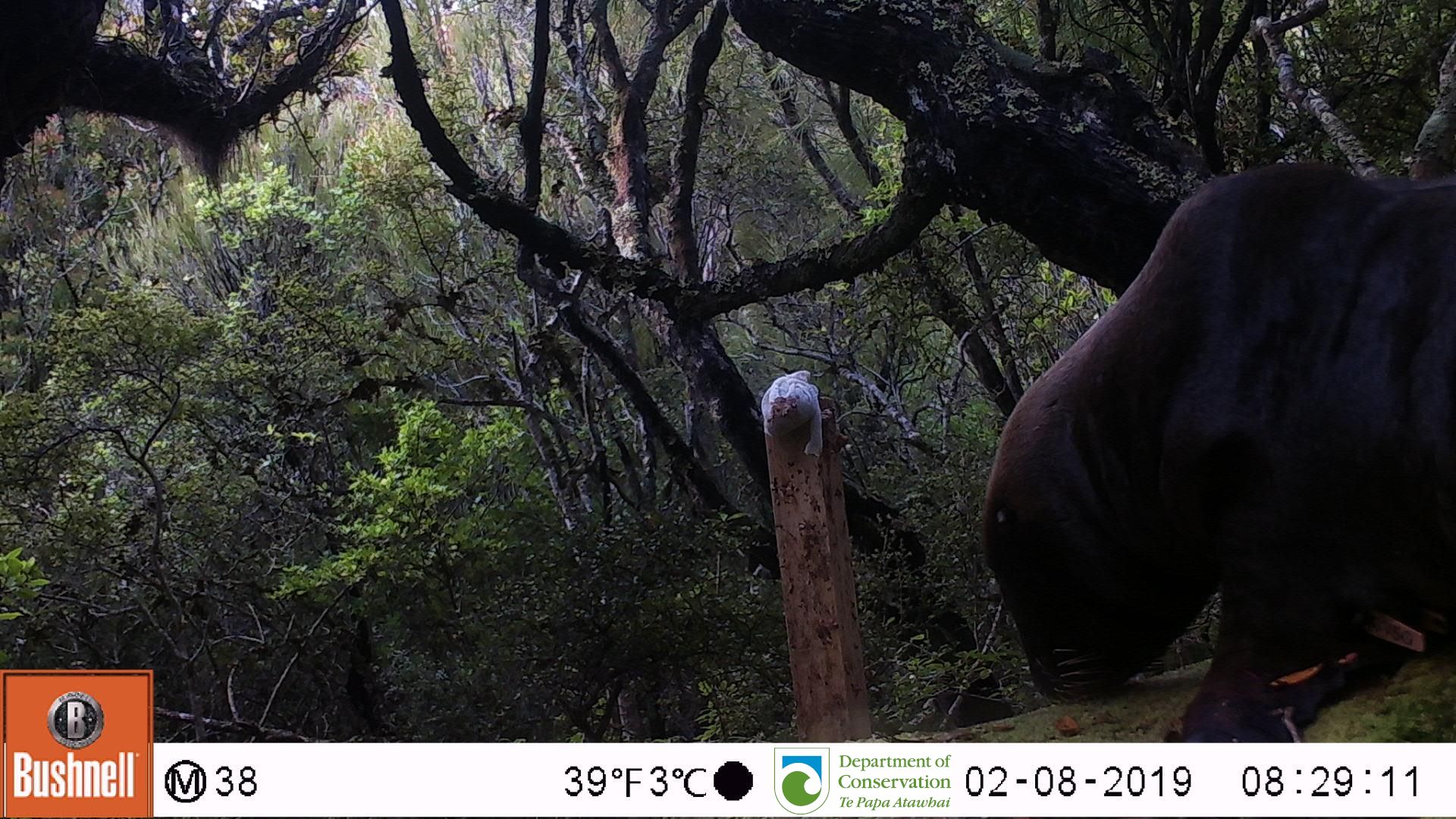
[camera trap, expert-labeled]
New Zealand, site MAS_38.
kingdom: Animalia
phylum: Chordata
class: Mammalia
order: Carnivora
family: Otariidae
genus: Phocarctos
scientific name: Phocarctos hookeri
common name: new zealand sea lion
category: sealion